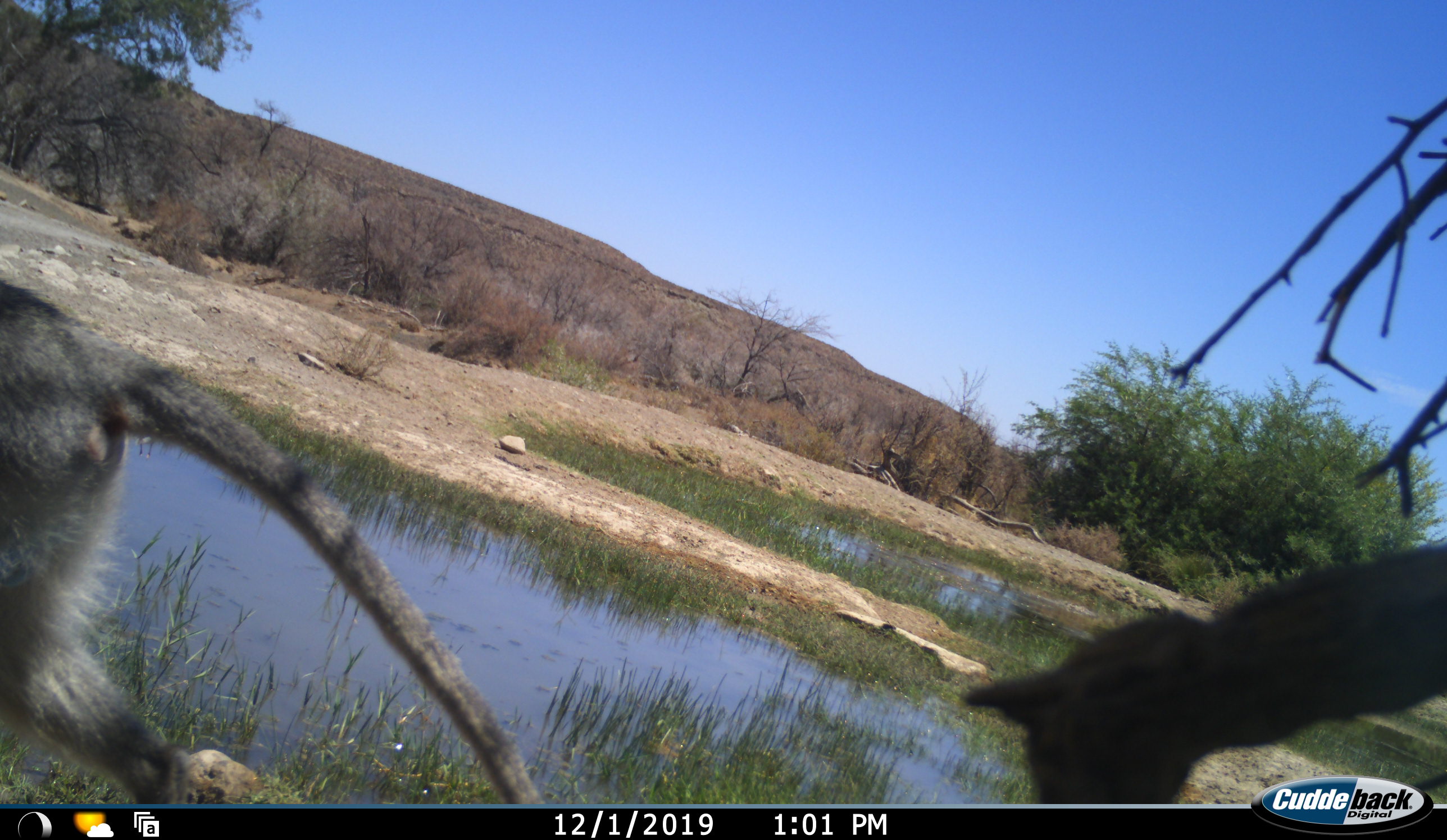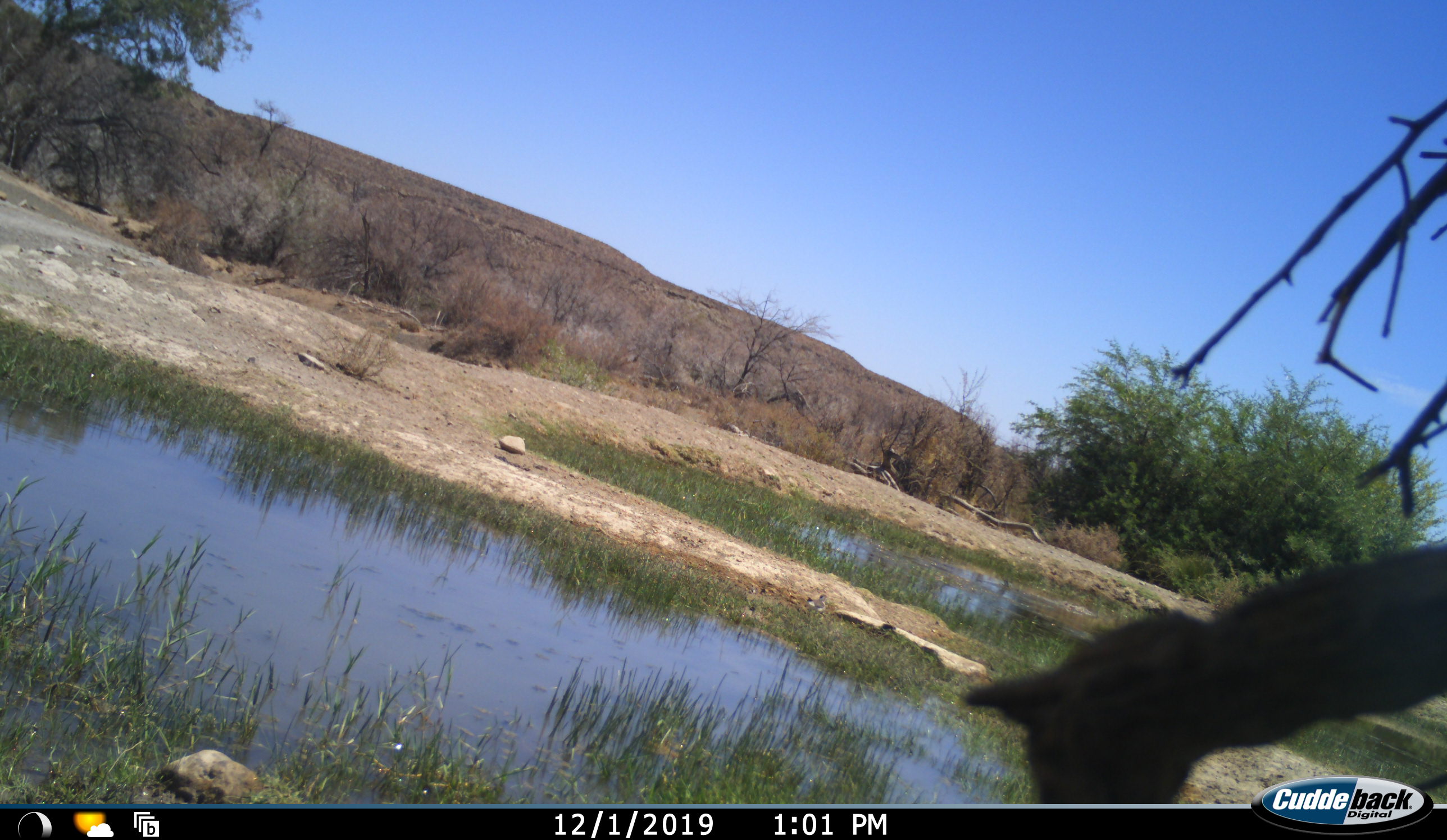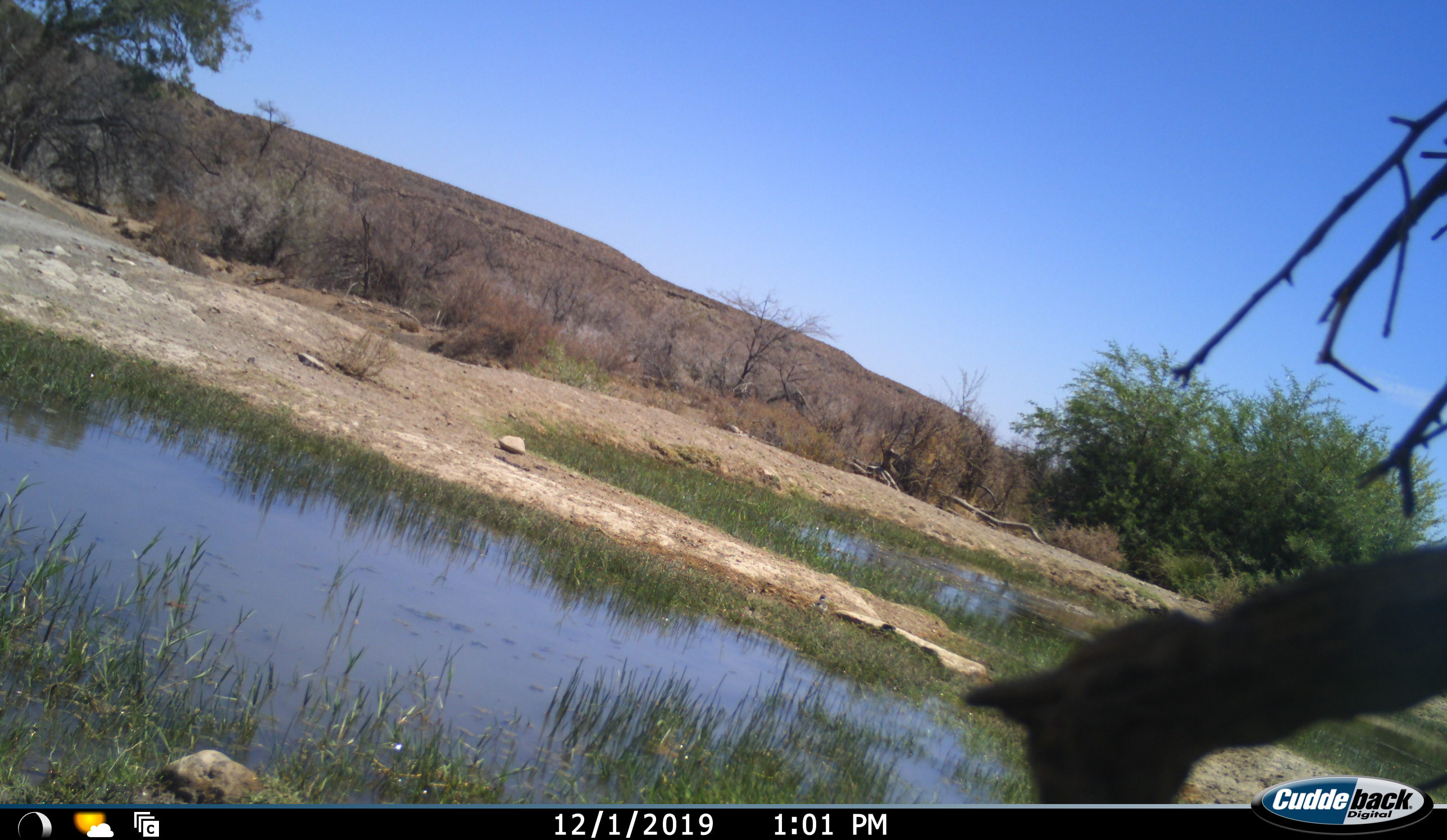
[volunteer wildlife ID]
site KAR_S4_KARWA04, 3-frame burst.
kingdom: Animalia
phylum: Chordata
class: Mammalia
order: Primates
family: Cercopithecidae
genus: Chlorocebus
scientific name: Chlorocebus pygerythrus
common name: vervet monkey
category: monkeyvervet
Monkeyvervet (vervet monkey) (Chlorocebus pygerythrus), count 1. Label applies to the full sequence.